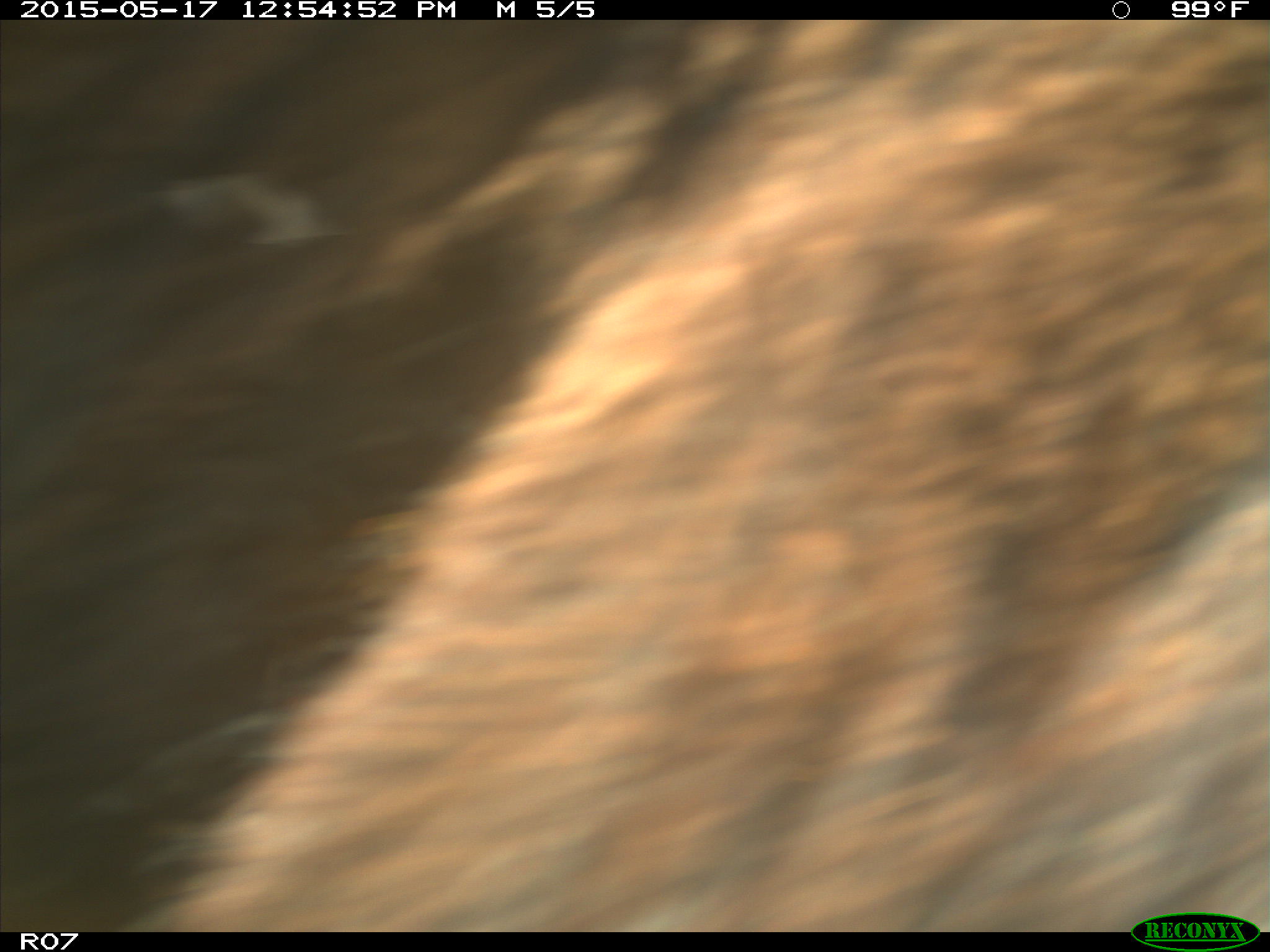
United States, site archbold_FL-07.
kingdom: Animalia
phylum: Chordata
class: Mammalia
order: Artiodactyla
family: Bovidae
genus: Bos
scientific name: Bos taurus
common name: domestic cow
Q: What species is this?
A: Bos taurus (domestic cow).